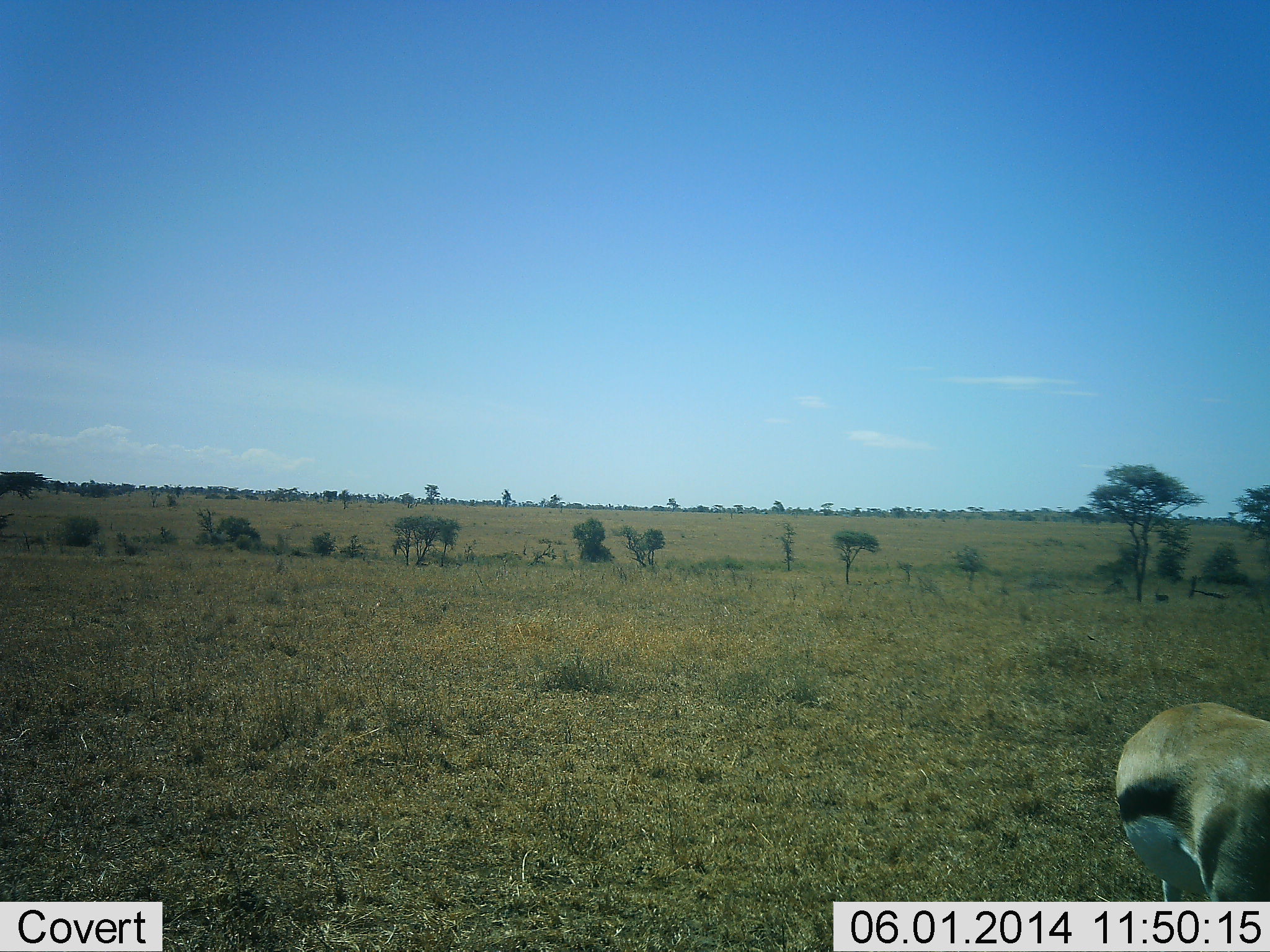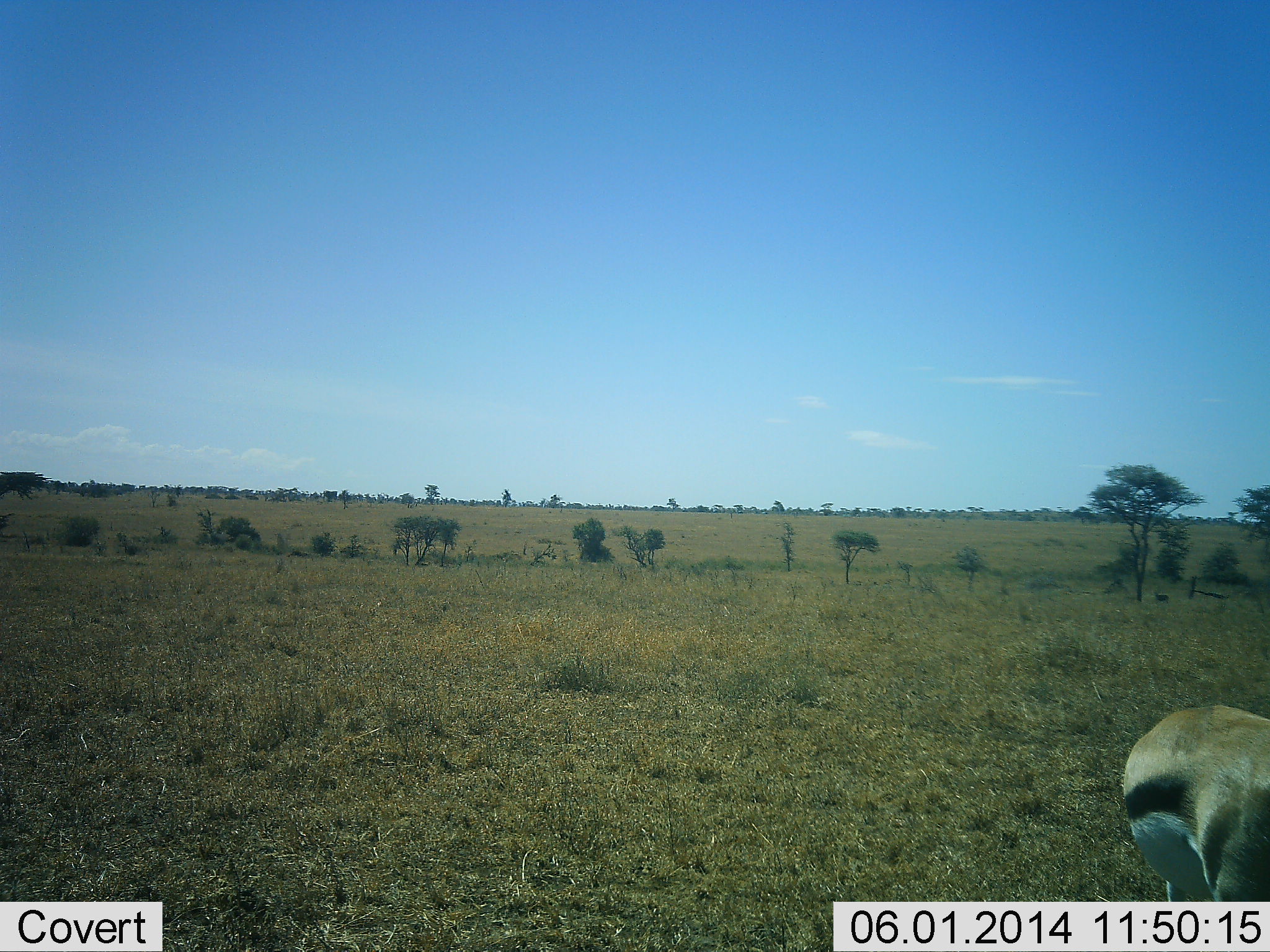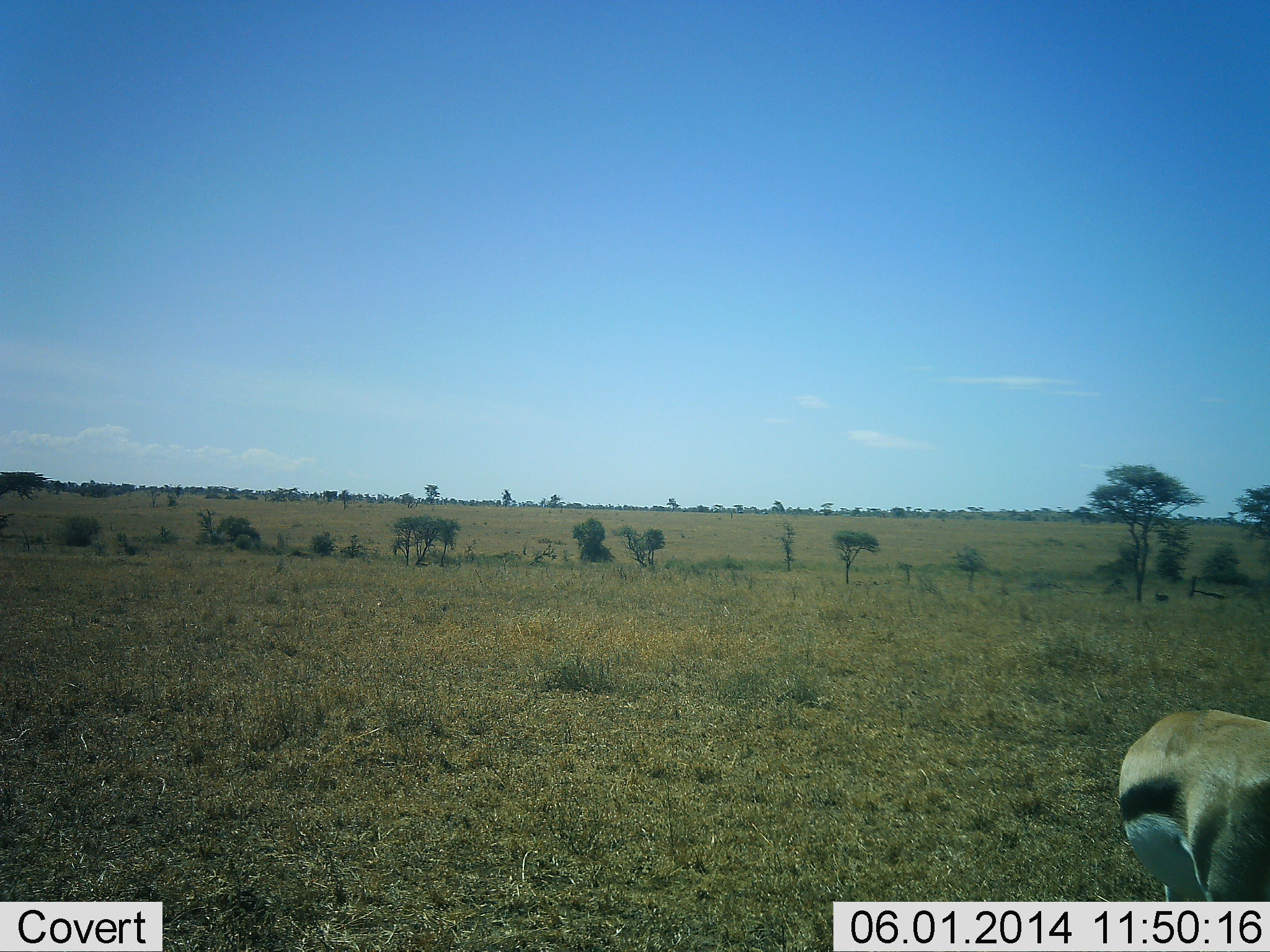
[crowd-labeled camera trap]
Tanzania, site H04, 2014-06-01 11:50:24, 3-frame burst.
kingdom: Animalia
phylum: Chordata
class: Mammalia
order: Artiodactyla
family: Bovidae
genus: Eudorcas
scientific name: Eudorcas thomsonii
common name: thomson's gazelle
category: gazellethomsons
Gazellethomsons (thomson's gazelle) (Eudorcas thomsonii), count 1. Behavior (volunteer vote fractions): standing 50%, resting 0%, moving 10%, interacting 0%. Young present (vote fraction): 0%. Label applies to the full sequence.